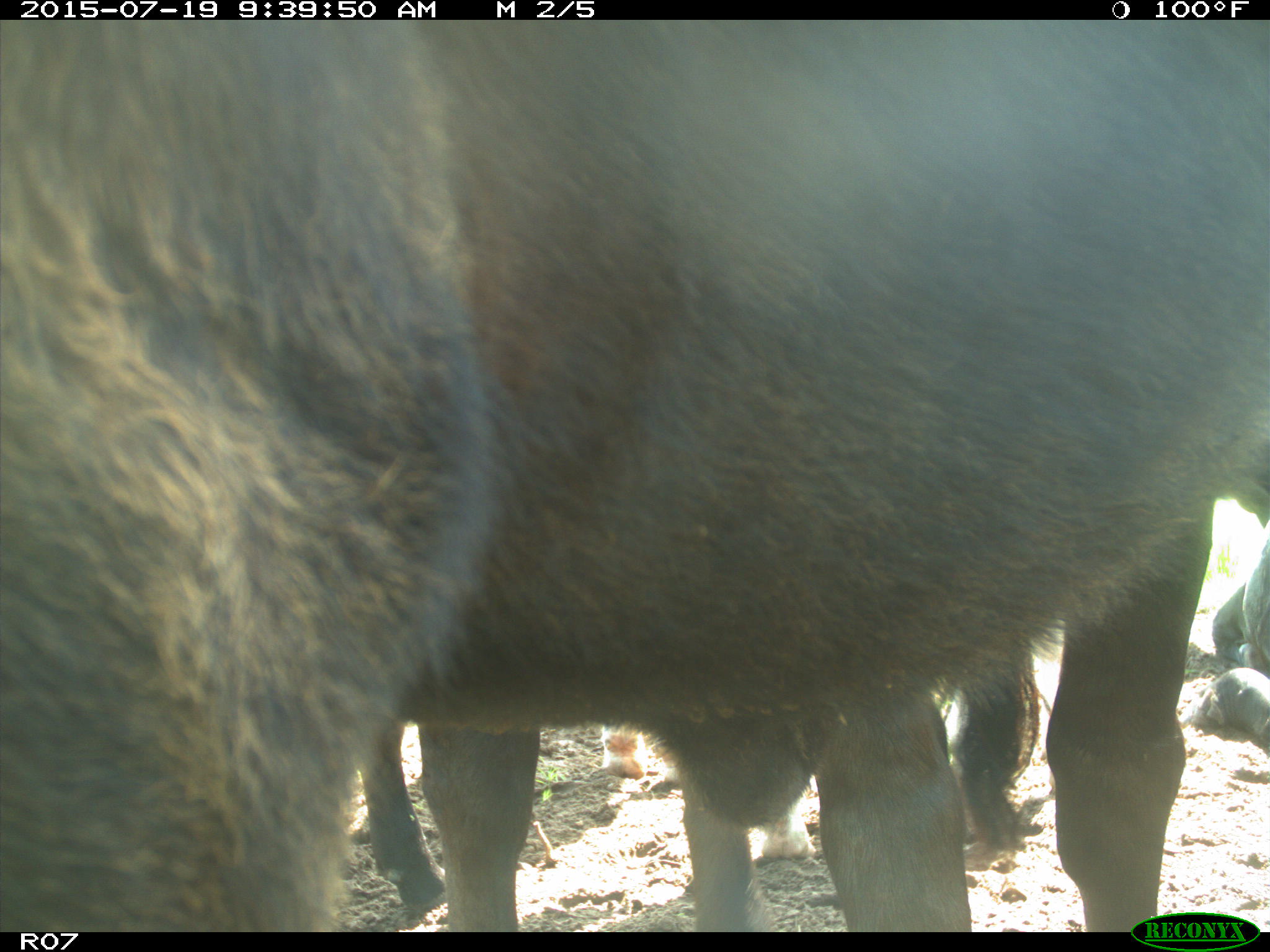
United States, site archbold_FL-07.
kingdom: Animalia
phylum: Chordata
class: Mammalia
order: Artiodactyla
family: Bovidae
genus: Bos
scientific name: Bos taurus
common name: domestic cow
Bos taurus (domestic cow).